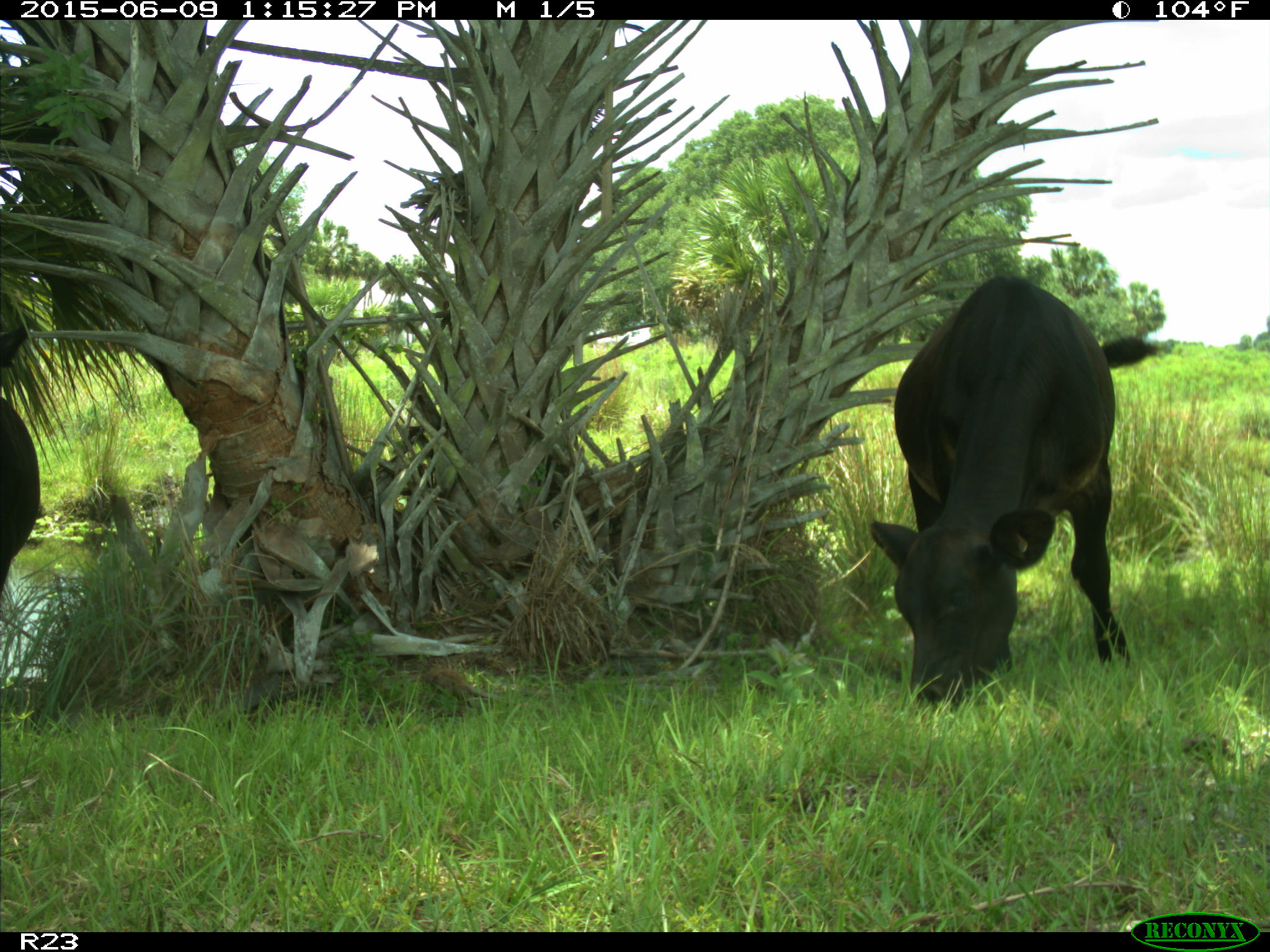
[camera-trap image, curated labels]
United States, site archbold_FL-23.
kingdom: Animalia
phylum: Chordata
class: Mammalia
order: Artiodactyla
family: Bovidae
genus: Bos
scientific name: Bos taurus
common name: domestic cow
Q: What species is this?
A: Bos taurus (domestic cow).